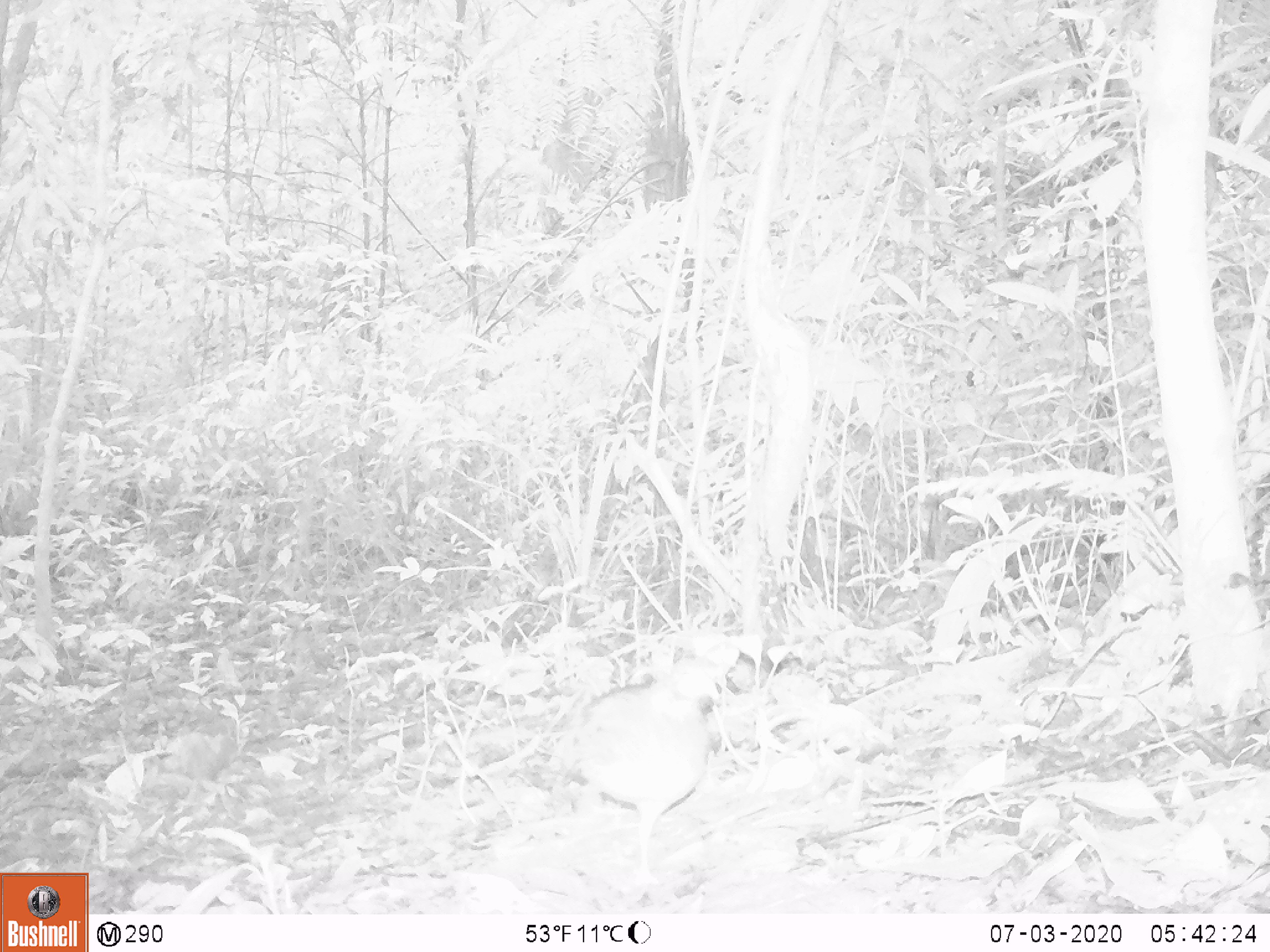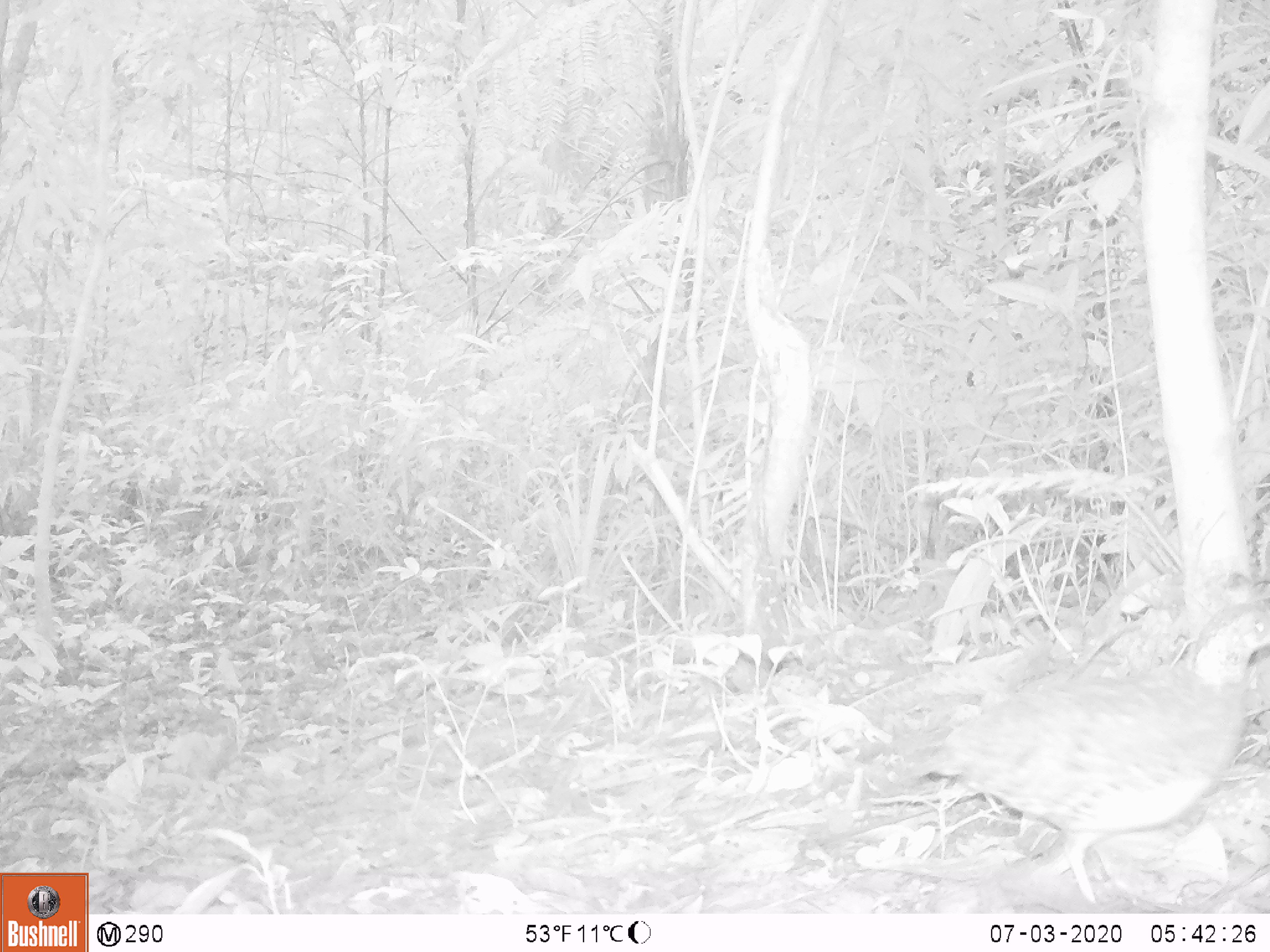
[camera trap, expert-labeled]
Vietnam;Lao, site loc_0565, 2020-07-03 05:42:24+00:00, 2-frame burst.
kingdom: Animalia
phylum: Chordata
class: Aves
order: Galliformes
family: Phasianidae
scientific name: Phasianidae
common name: partridge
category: unidentified partridge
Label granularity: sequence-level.